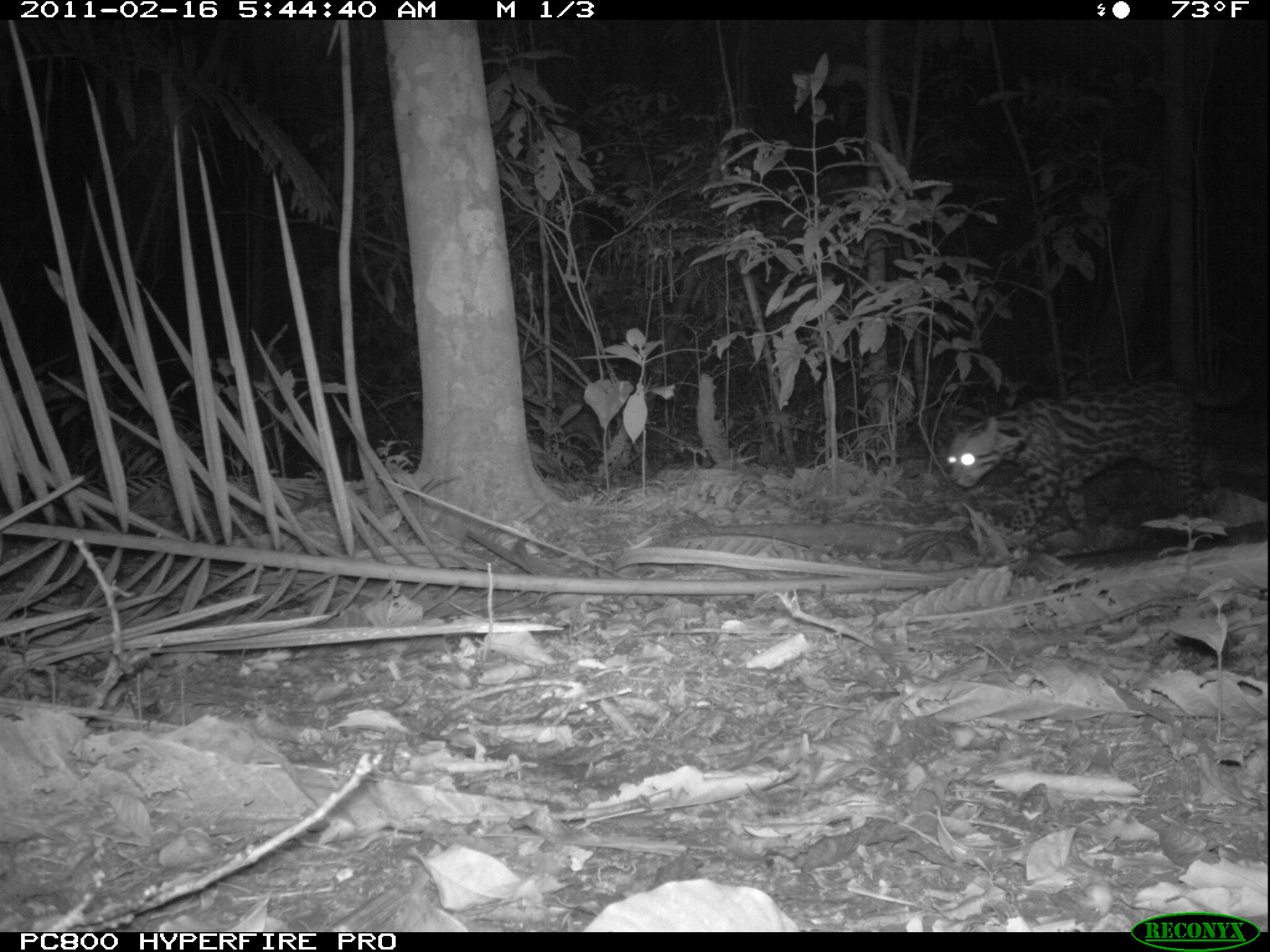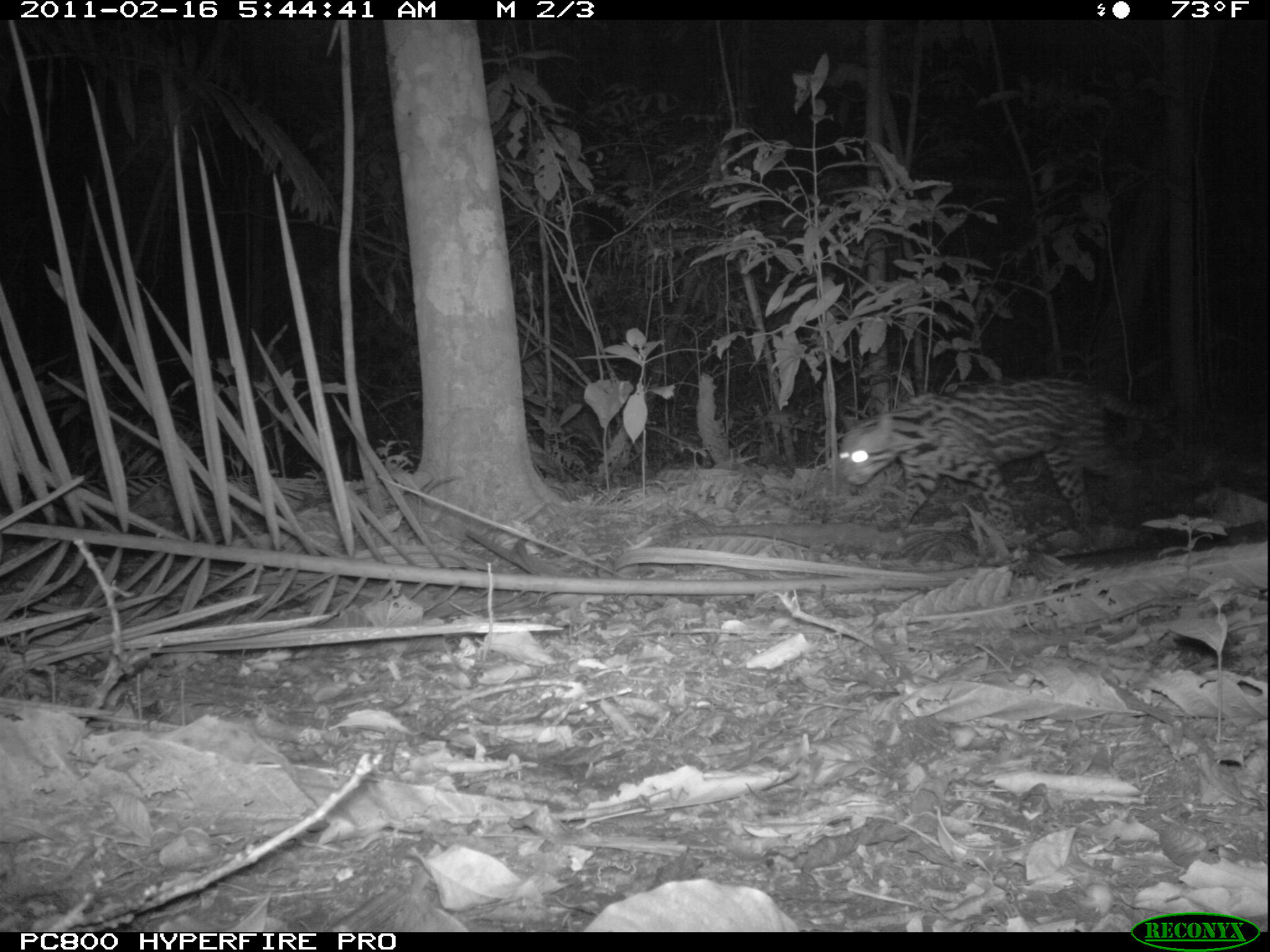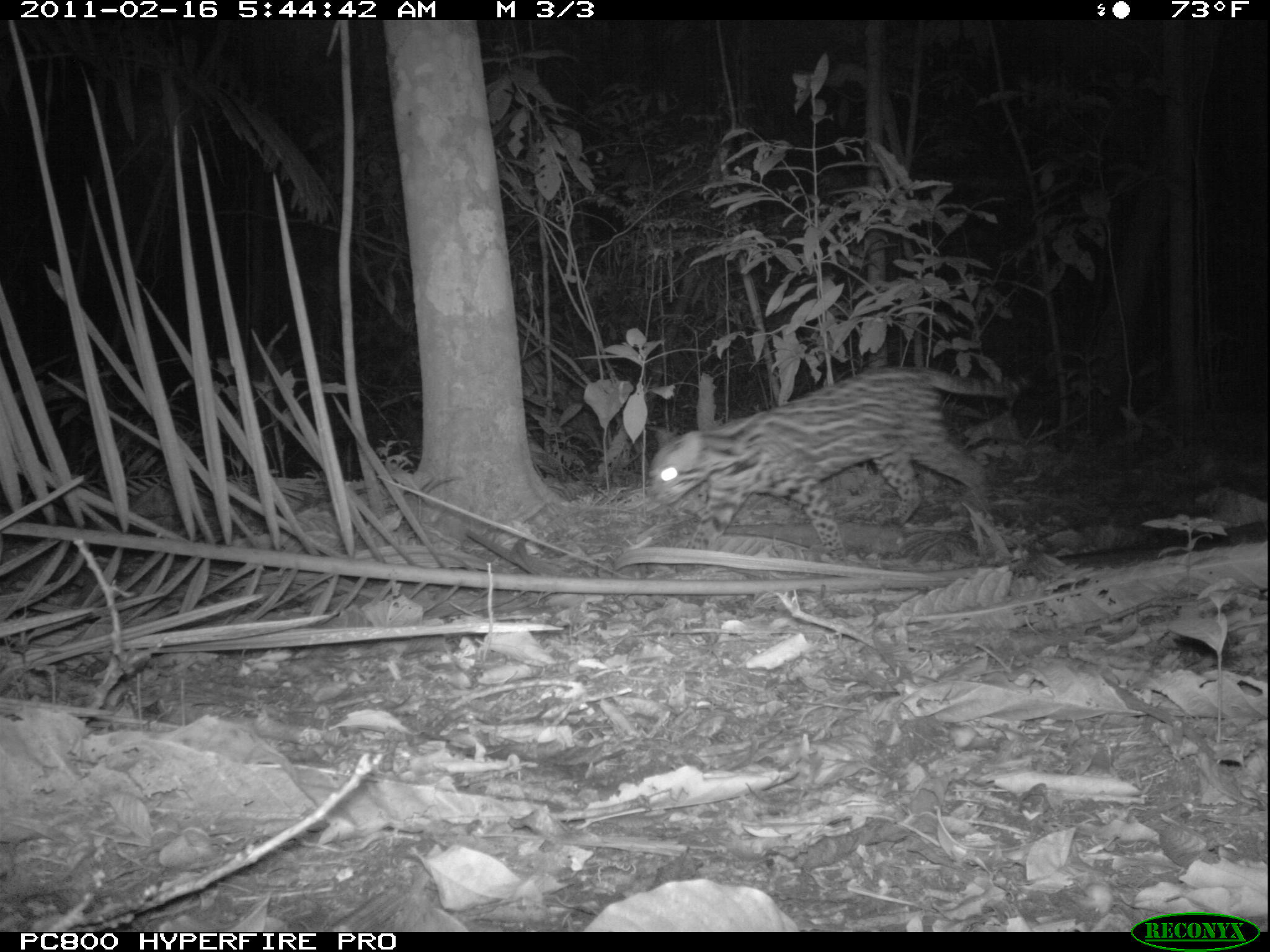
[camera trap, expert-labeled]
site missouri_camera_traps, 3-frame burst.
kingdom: Animalia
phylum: Chordata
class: Mammalia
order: Carnivora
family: Felidae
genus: Leopardus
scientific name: Leopardus pardalis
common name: ocelot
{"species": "ocelot (Leopardus pardalis)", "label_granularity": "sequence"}